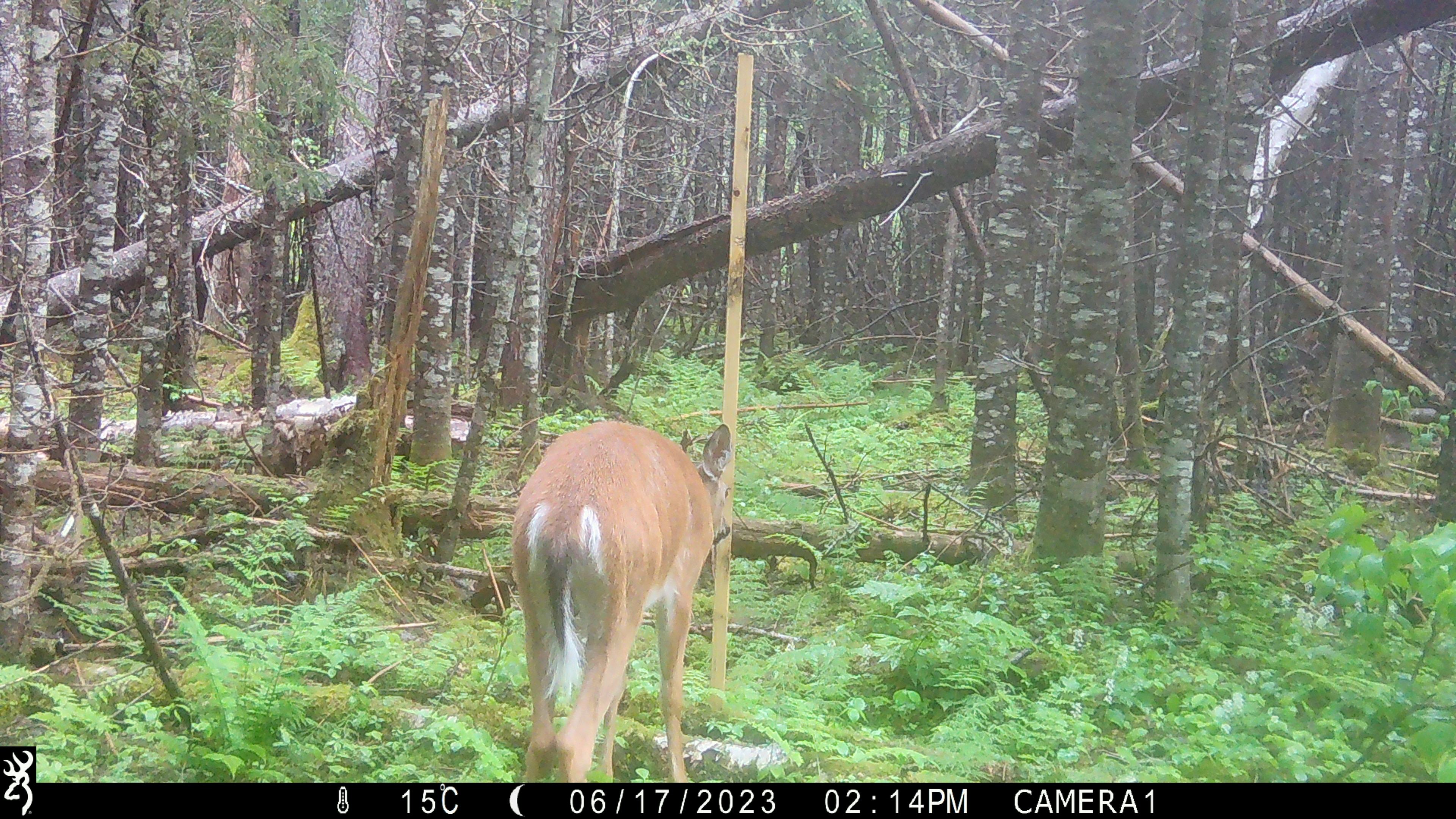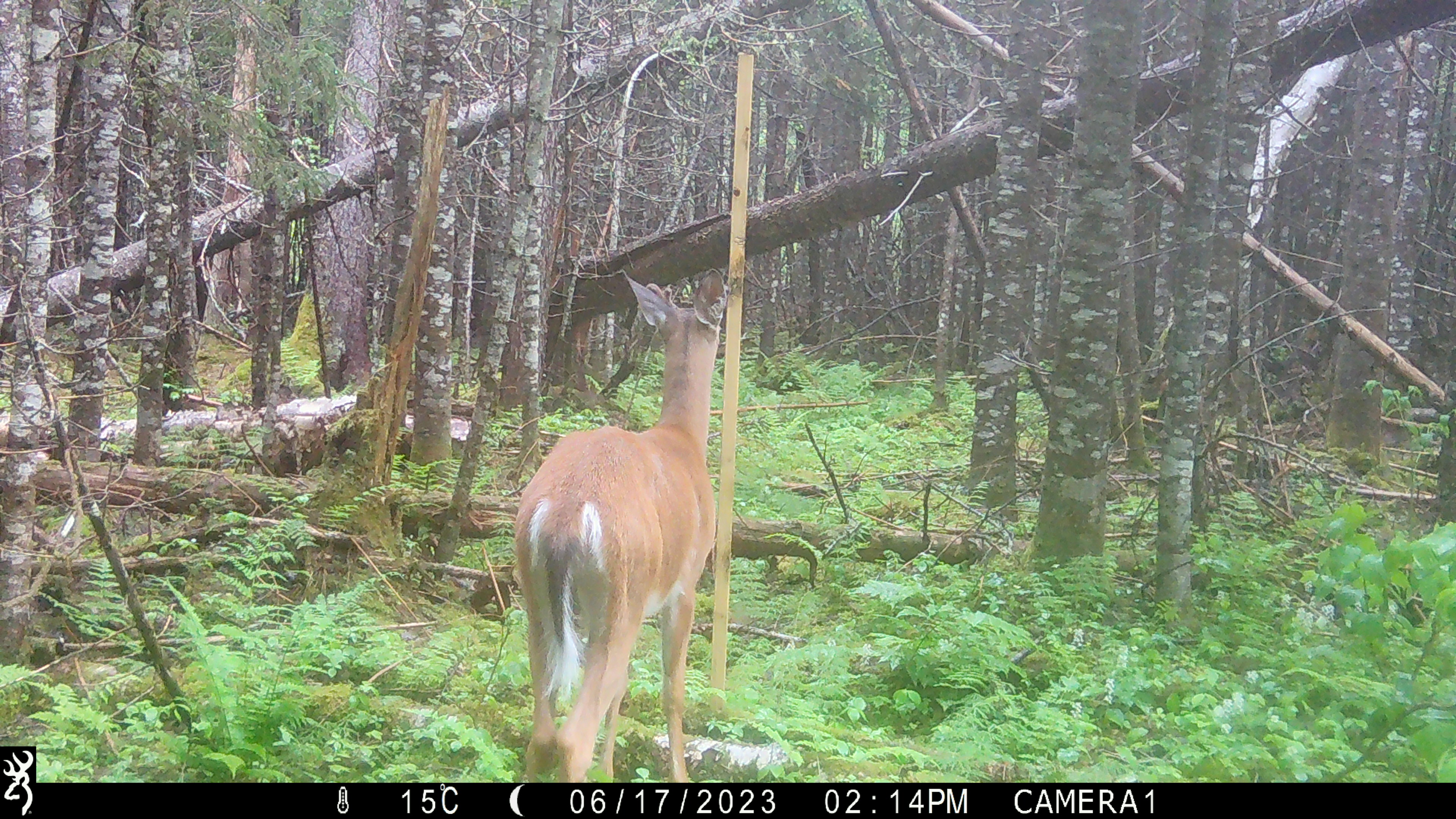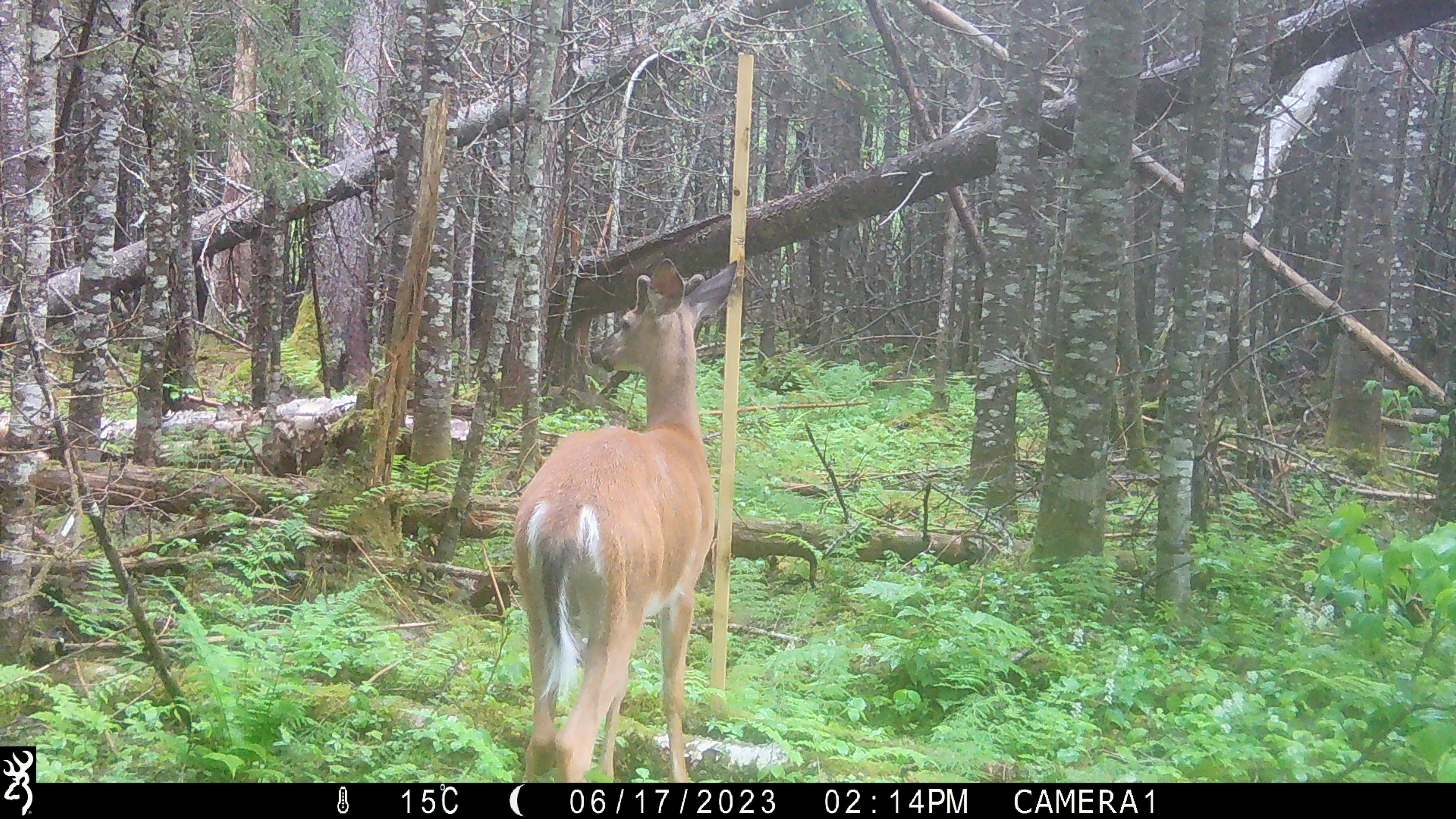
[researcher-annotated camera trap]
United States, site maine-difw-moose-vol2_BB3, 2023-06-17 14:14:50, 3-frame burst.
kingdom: Animalia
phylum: Chordata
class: Mammalia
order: Artiodactyla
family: Cervidae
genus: Odocoileus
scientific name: Odocoileus virginianus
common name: white-tailed deer